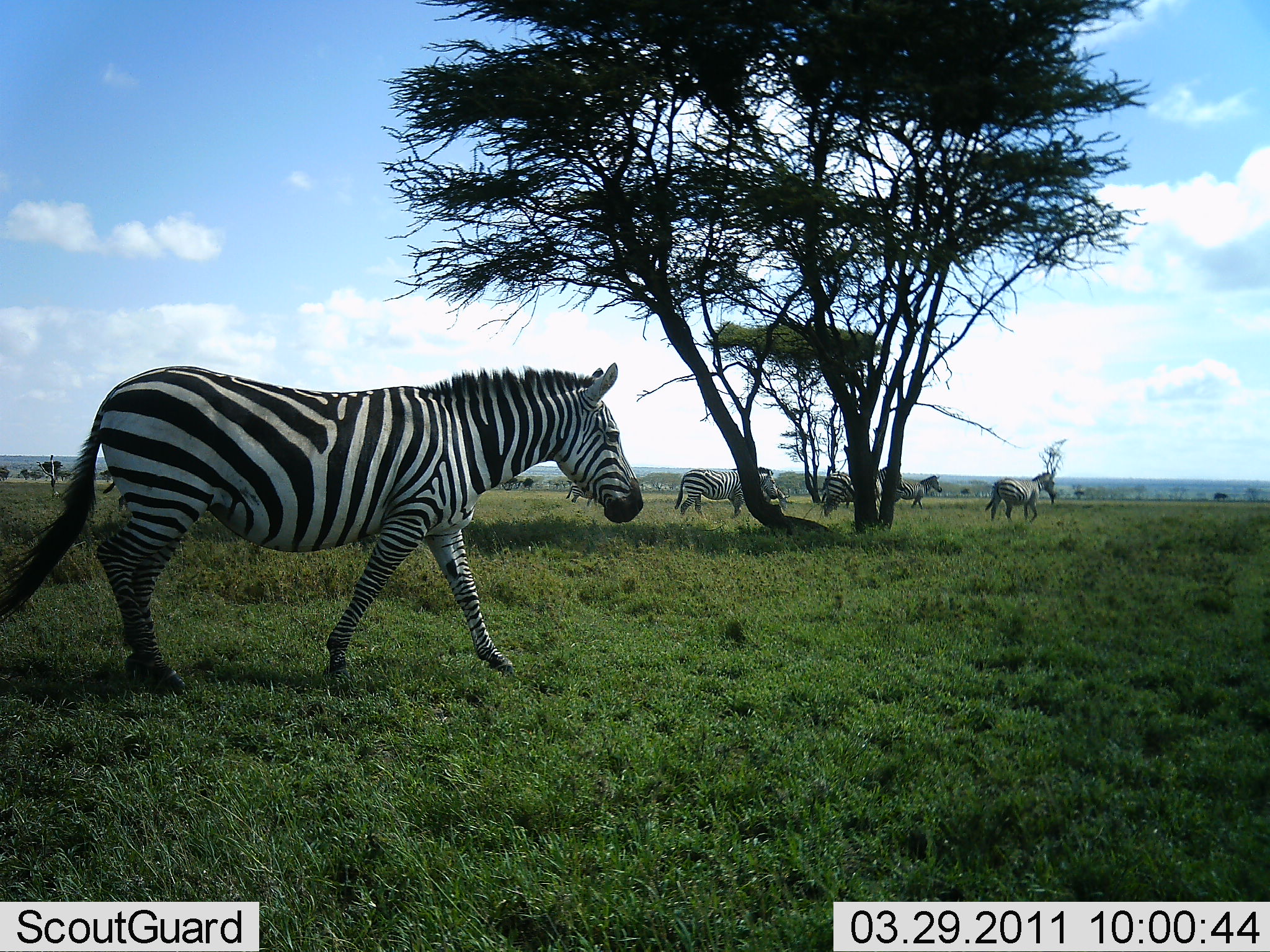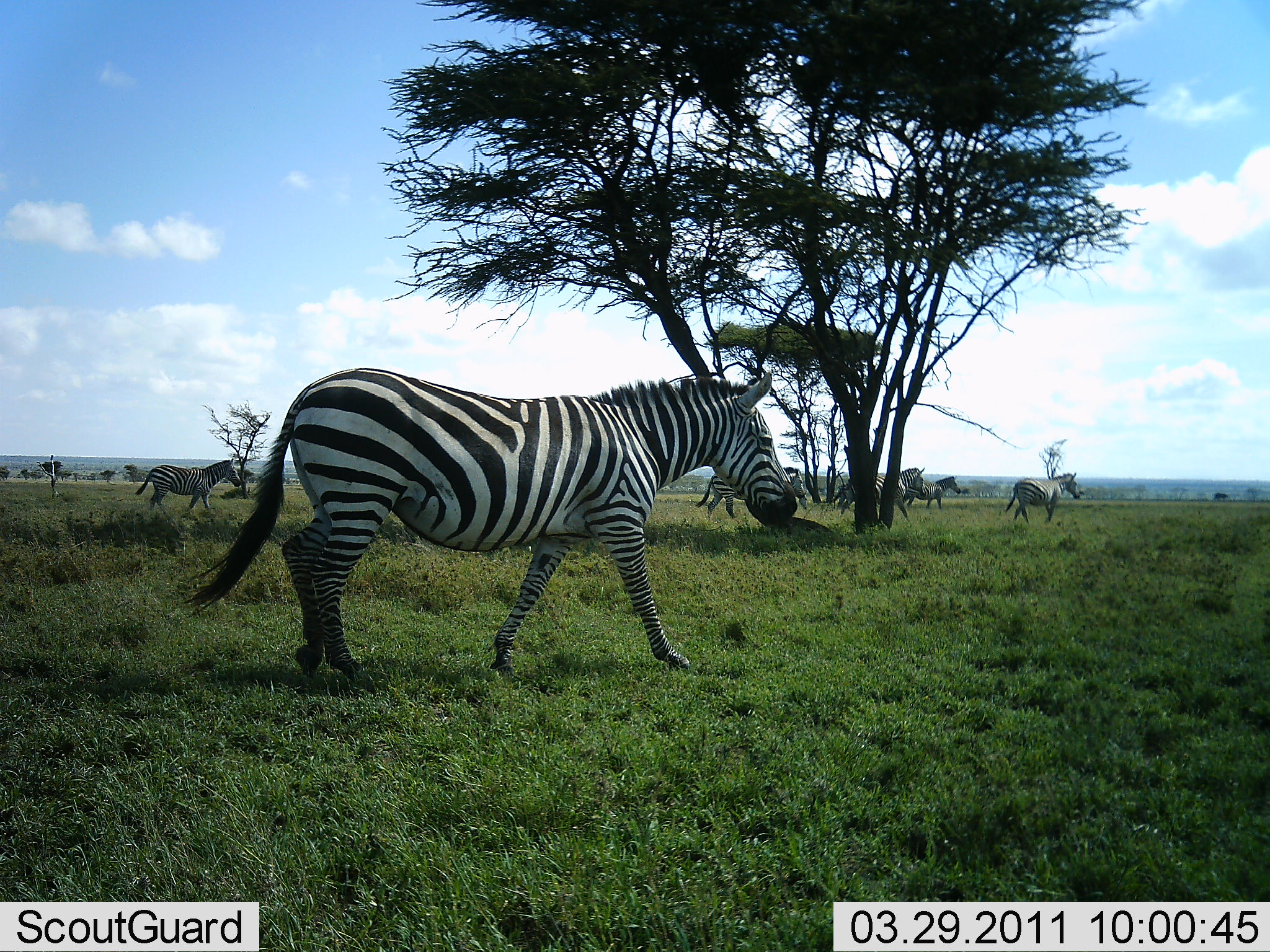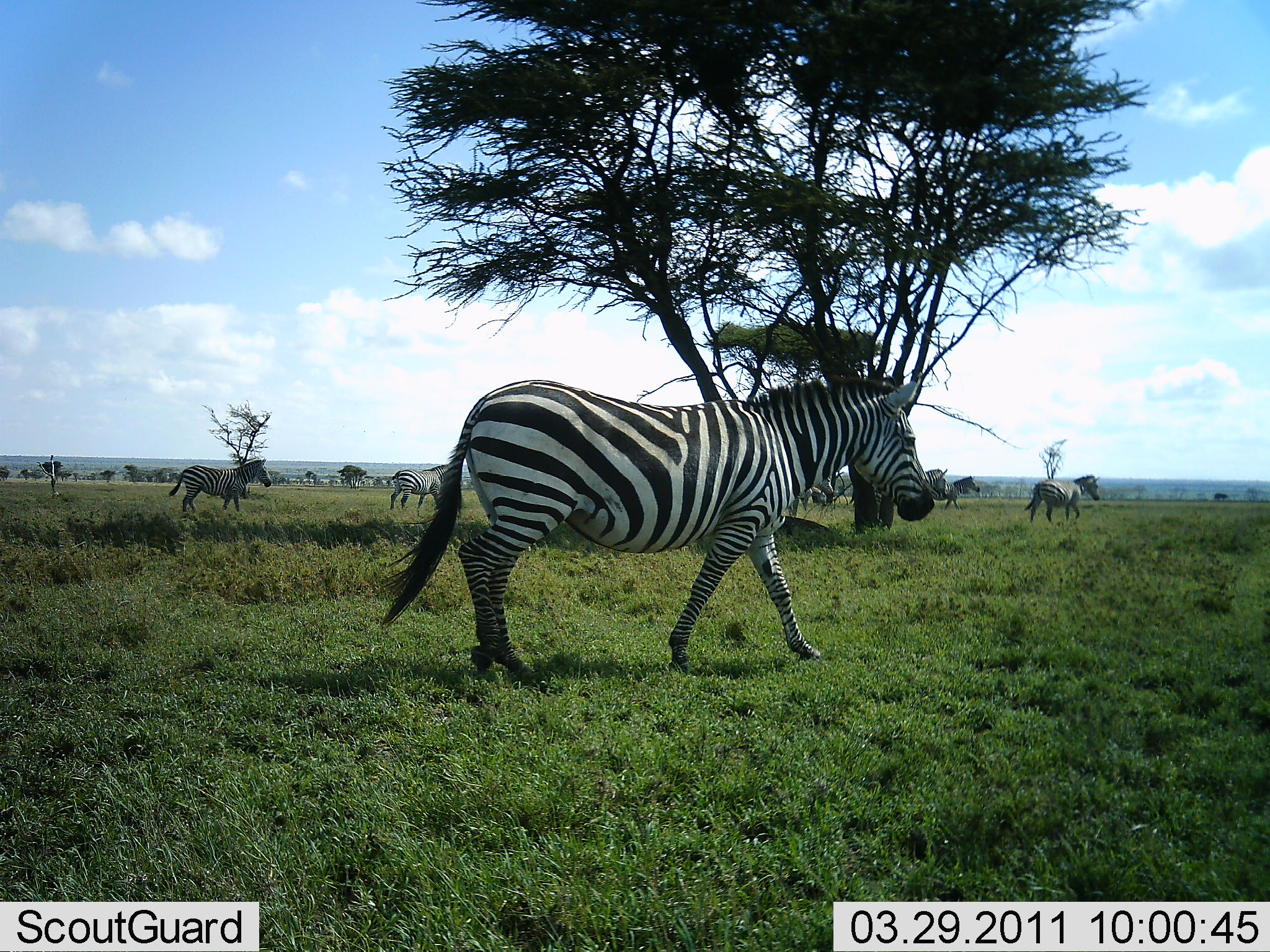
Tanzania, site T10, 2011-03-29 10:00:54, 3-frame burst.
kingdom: Animalia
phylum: Chordata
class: Mammalia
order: Perissodactyla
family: Equidae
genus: Equus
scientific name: Equus quagga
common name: plains zebra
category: zebra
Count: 6.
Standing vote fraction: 9%.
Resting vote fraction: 0%.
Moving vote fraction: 100%.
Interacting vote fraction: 0%.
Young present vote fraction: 0%.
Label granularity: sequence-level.